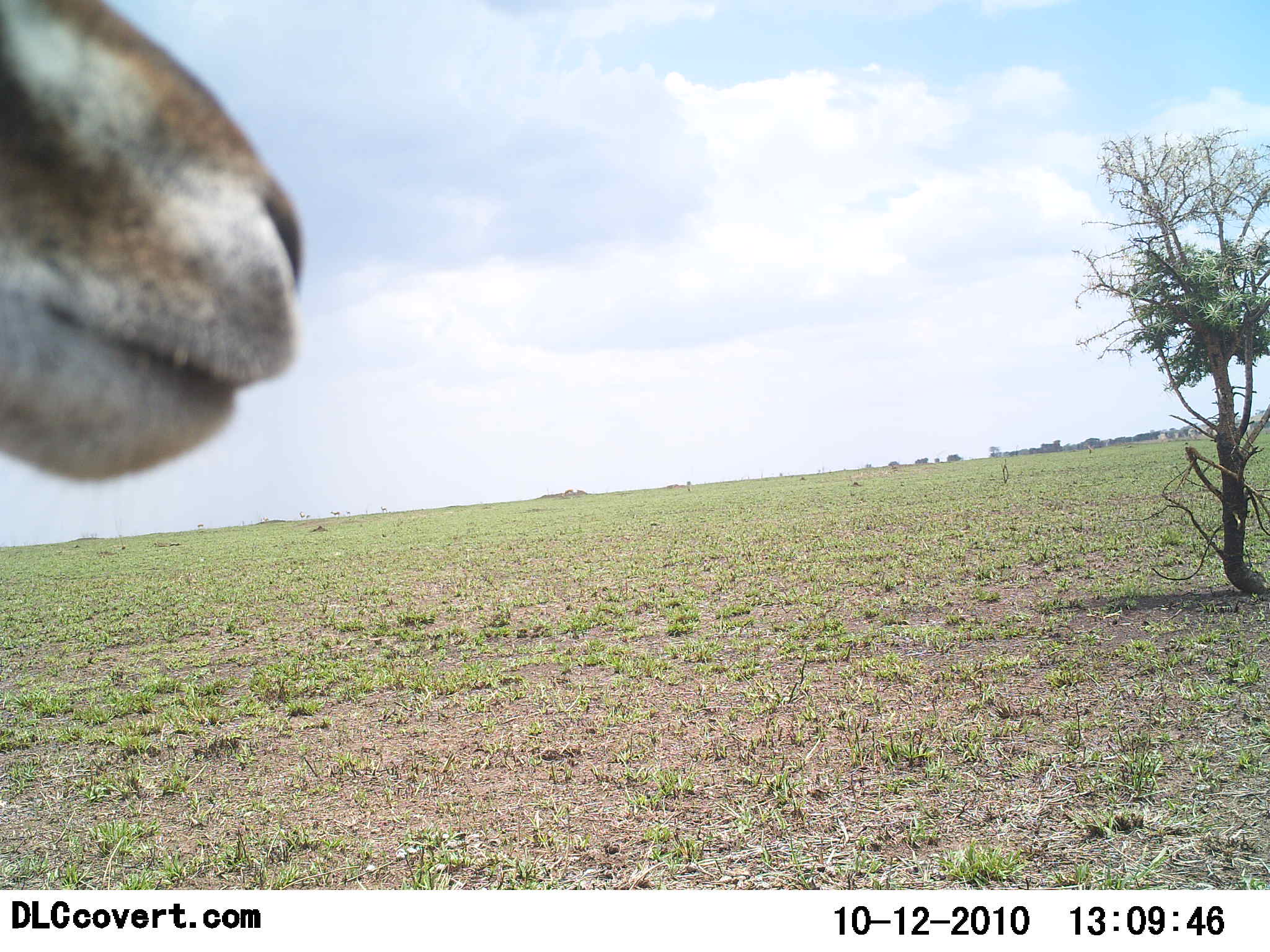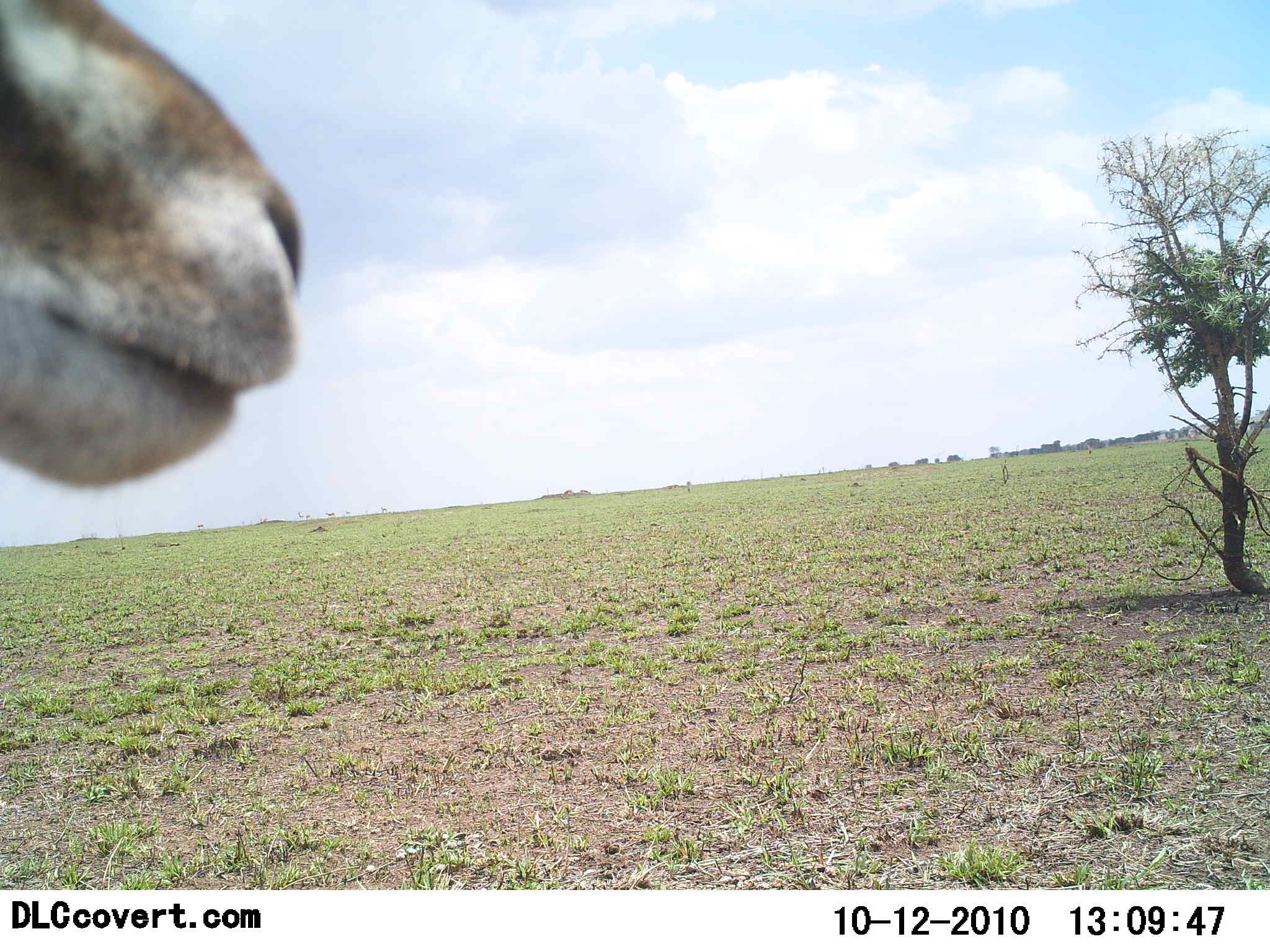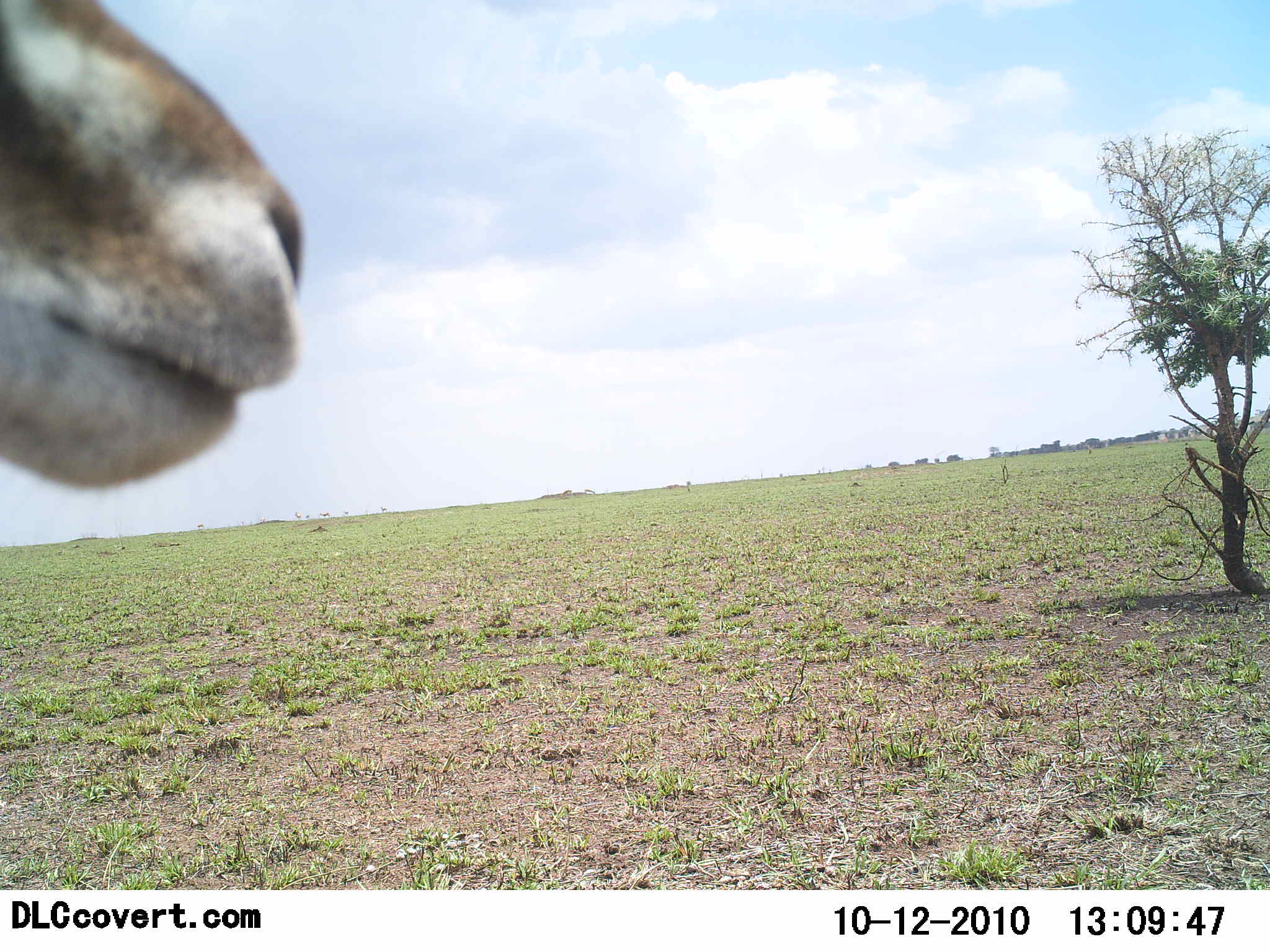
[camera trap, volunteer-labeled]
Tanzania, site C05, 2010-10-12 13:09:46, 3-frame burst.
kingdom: Animalia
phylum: Chordata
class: Mammalia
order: Artiodactyla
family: Bovidae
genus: Nanger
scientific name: Nanger granti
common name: grant's gazelle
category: gazellegrants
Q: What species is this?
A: Gazellegrants (grant's gazelle) (Nanger granti).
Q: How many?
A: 1.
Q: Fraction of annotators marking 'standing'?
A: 88%.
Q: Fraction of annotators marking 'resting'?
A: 0%.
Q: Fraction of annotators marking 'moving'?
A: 12%.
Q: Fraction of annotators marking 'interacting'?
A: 0%.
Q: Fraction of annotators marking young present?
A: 0%.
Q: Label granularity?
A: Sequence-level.